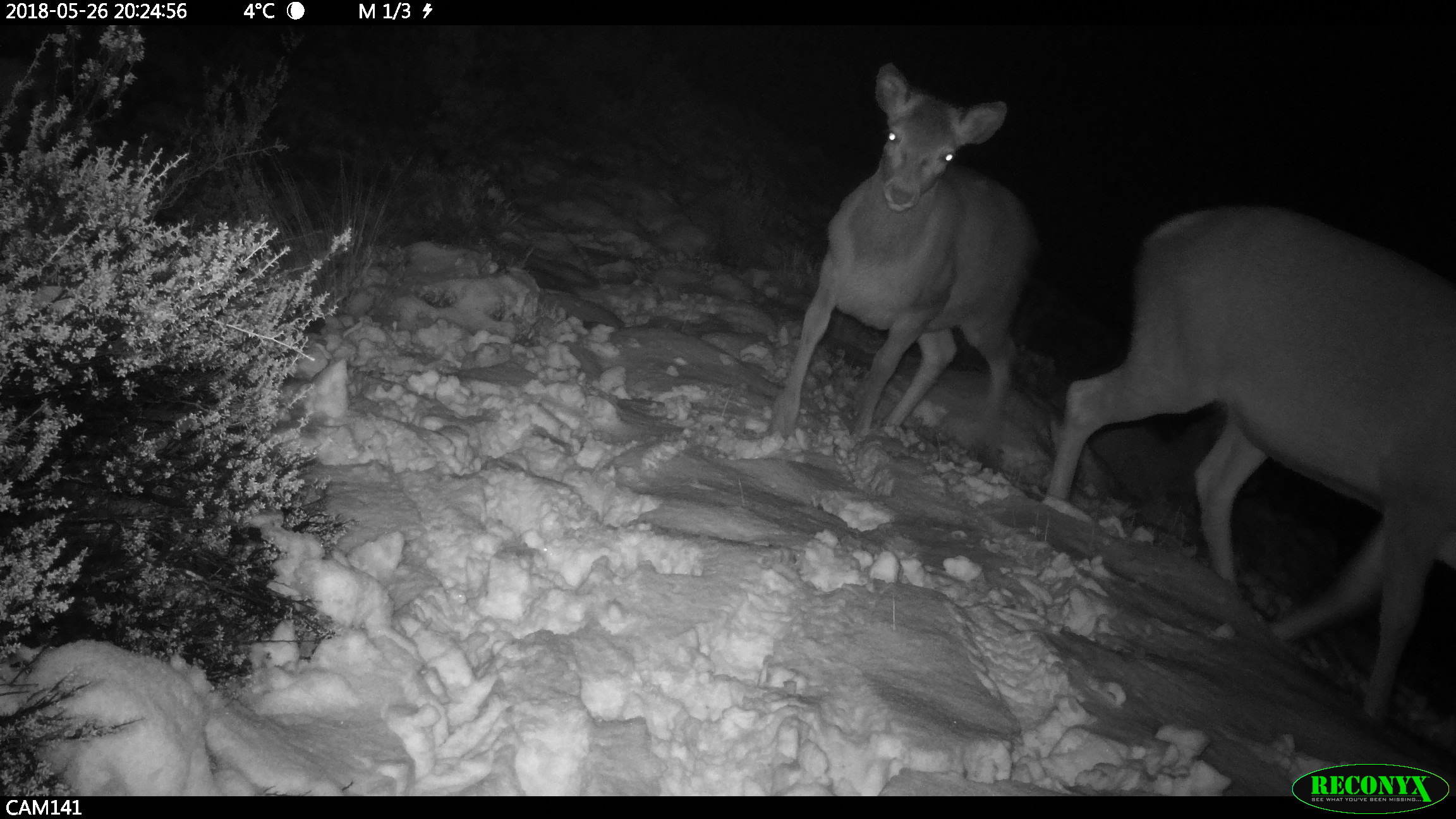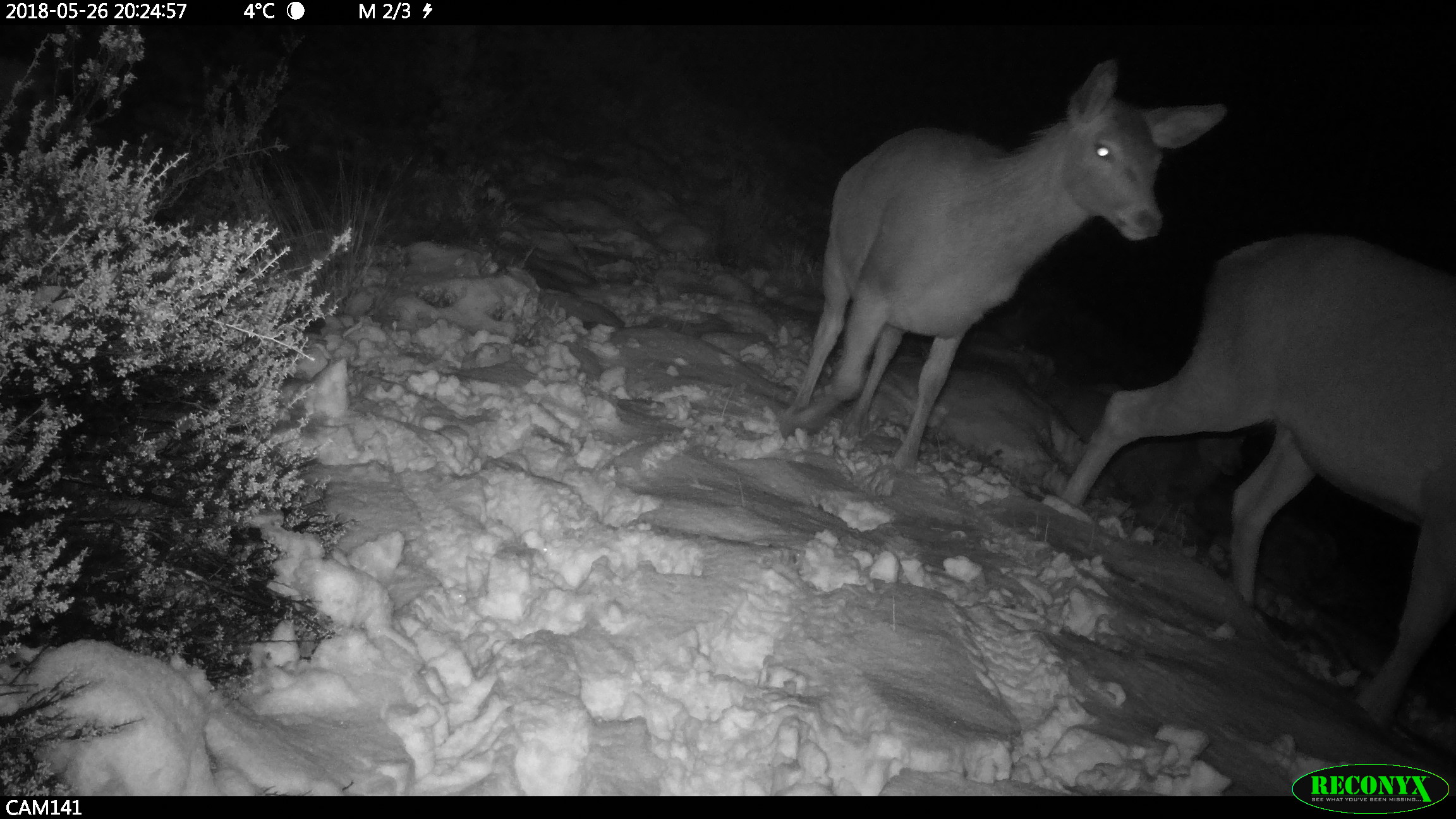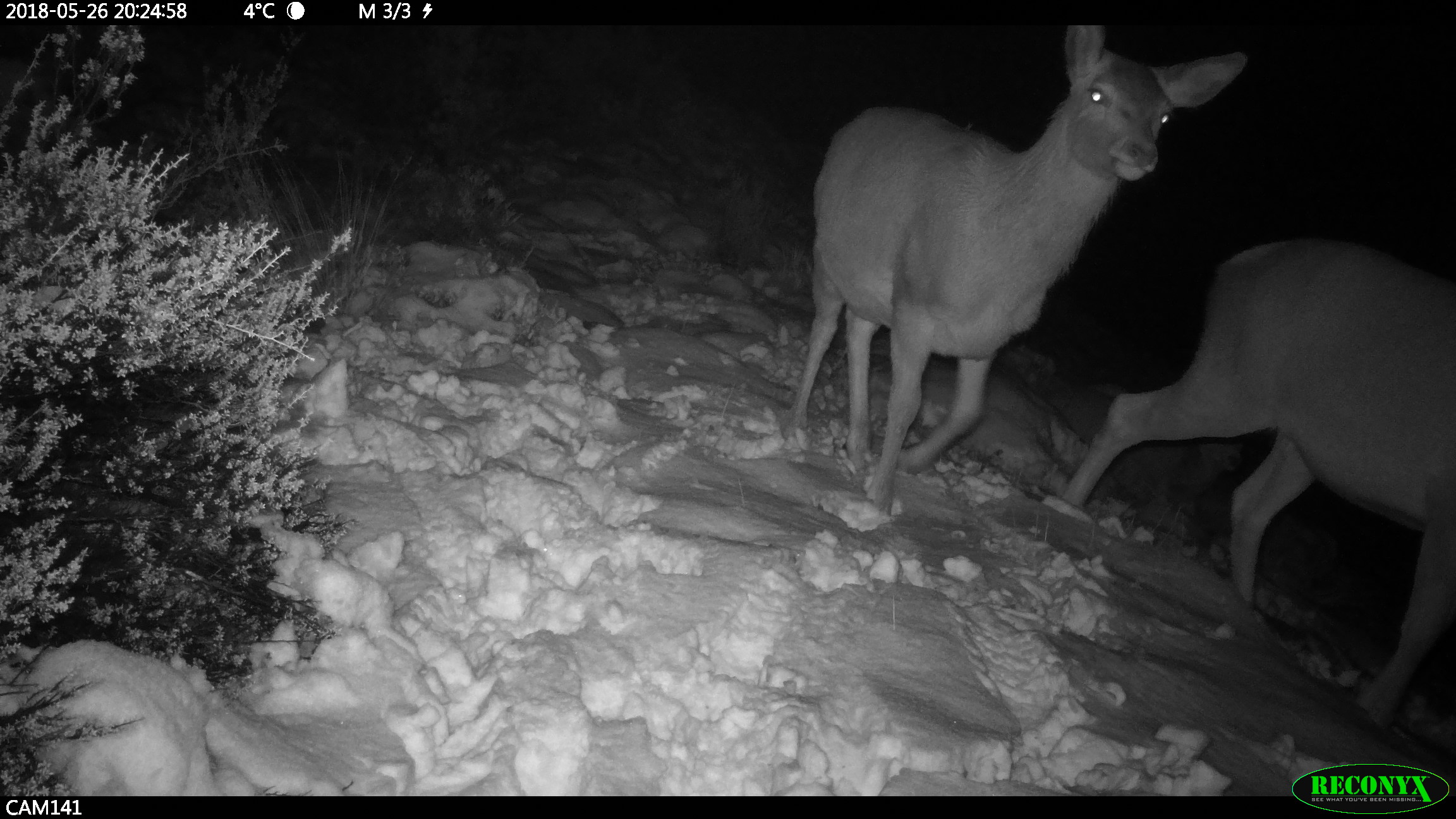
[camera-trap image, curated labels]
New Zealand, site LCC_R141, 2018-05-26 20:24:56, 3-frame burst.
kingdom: Animalia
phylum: Chordata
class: Mammalia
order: Artiodactyla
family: Cervidae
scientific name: Cervidae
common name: deer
Deer (Cervidae).